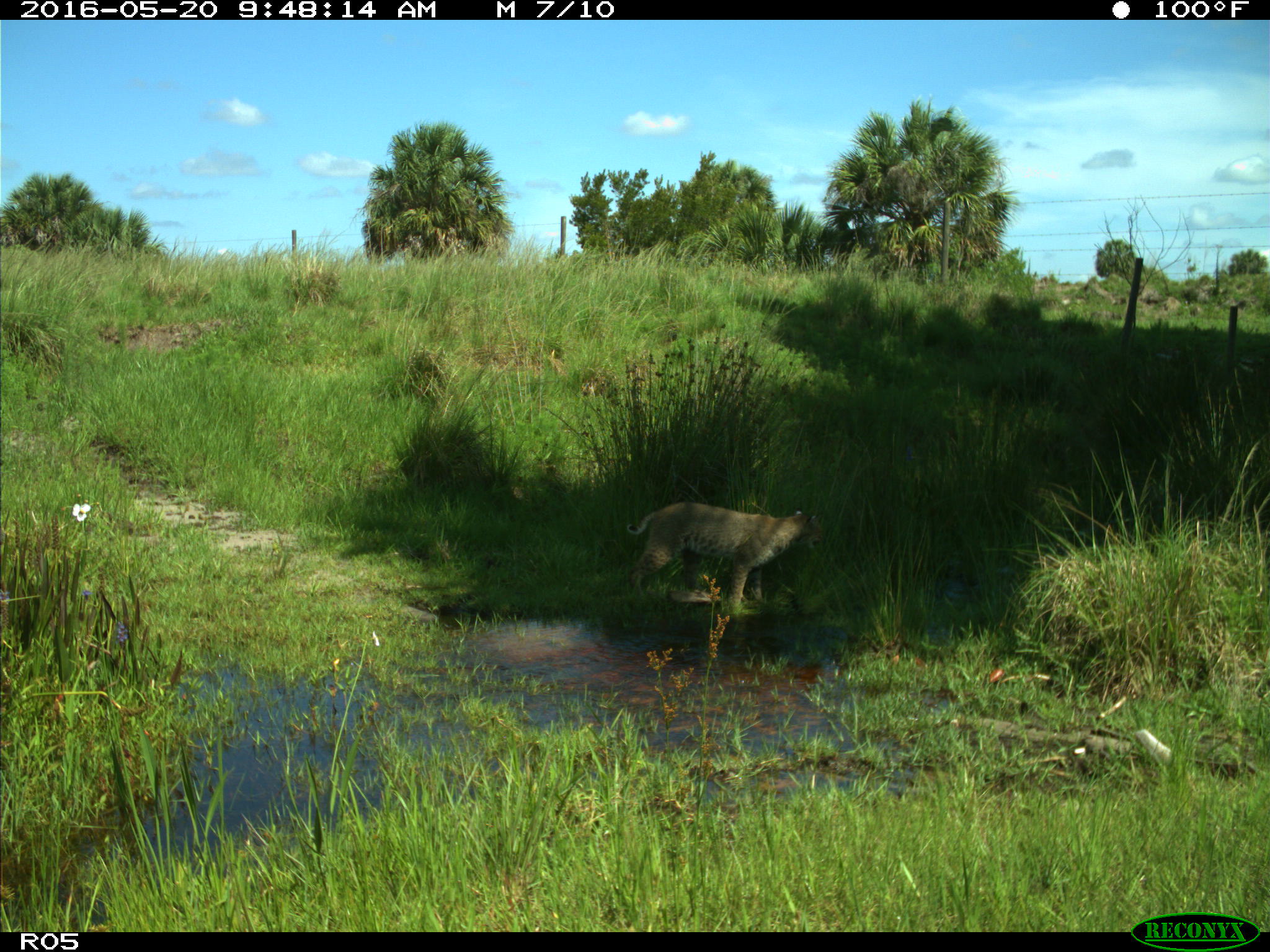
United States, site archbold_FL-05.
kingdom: Animalia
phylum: Chordata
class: Mammalia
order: Carnivora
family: Felidae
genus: Lynx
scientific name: Lynx rufus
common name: bobcat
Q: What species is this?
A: Lynx rufus (bobcat).